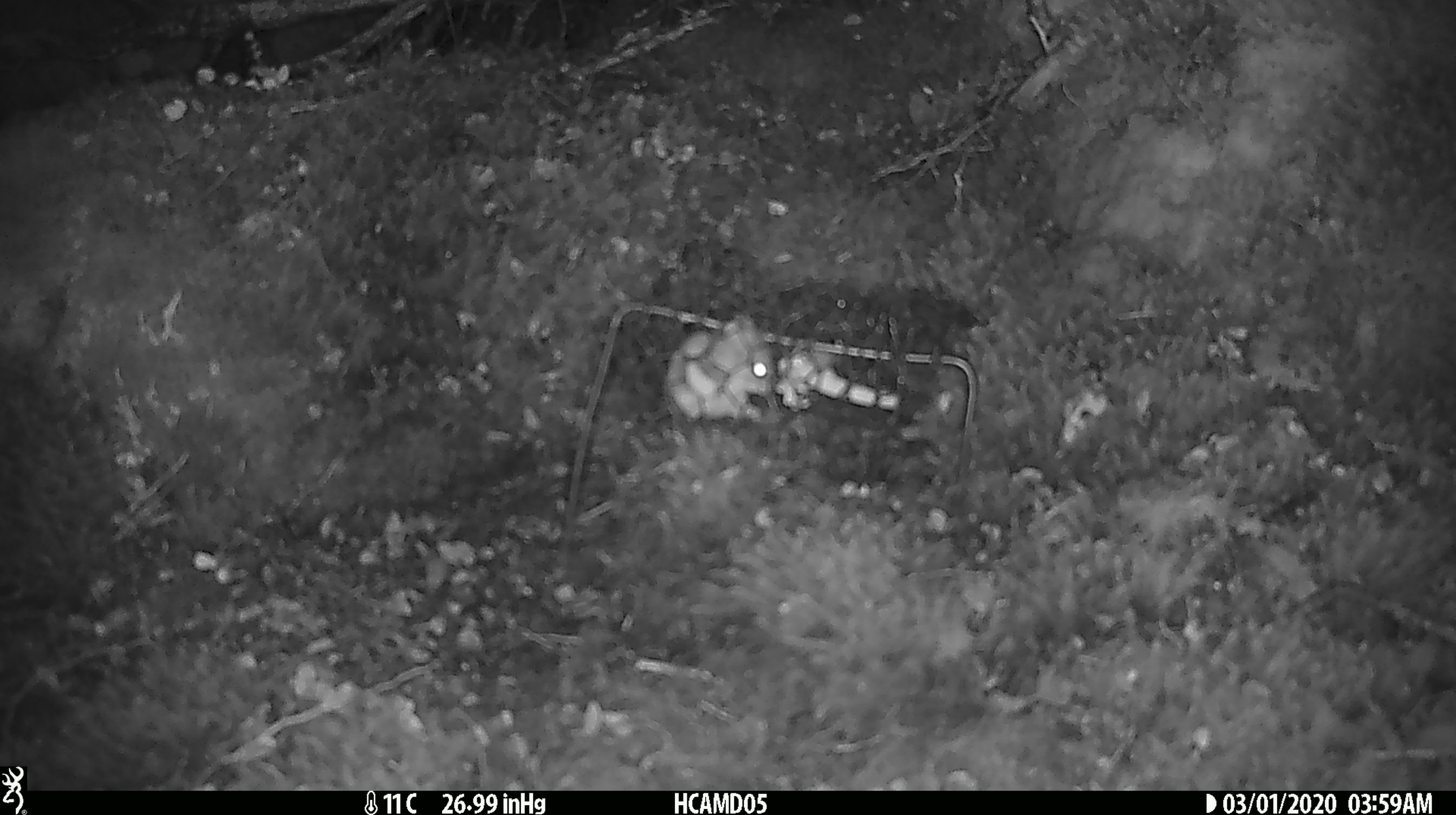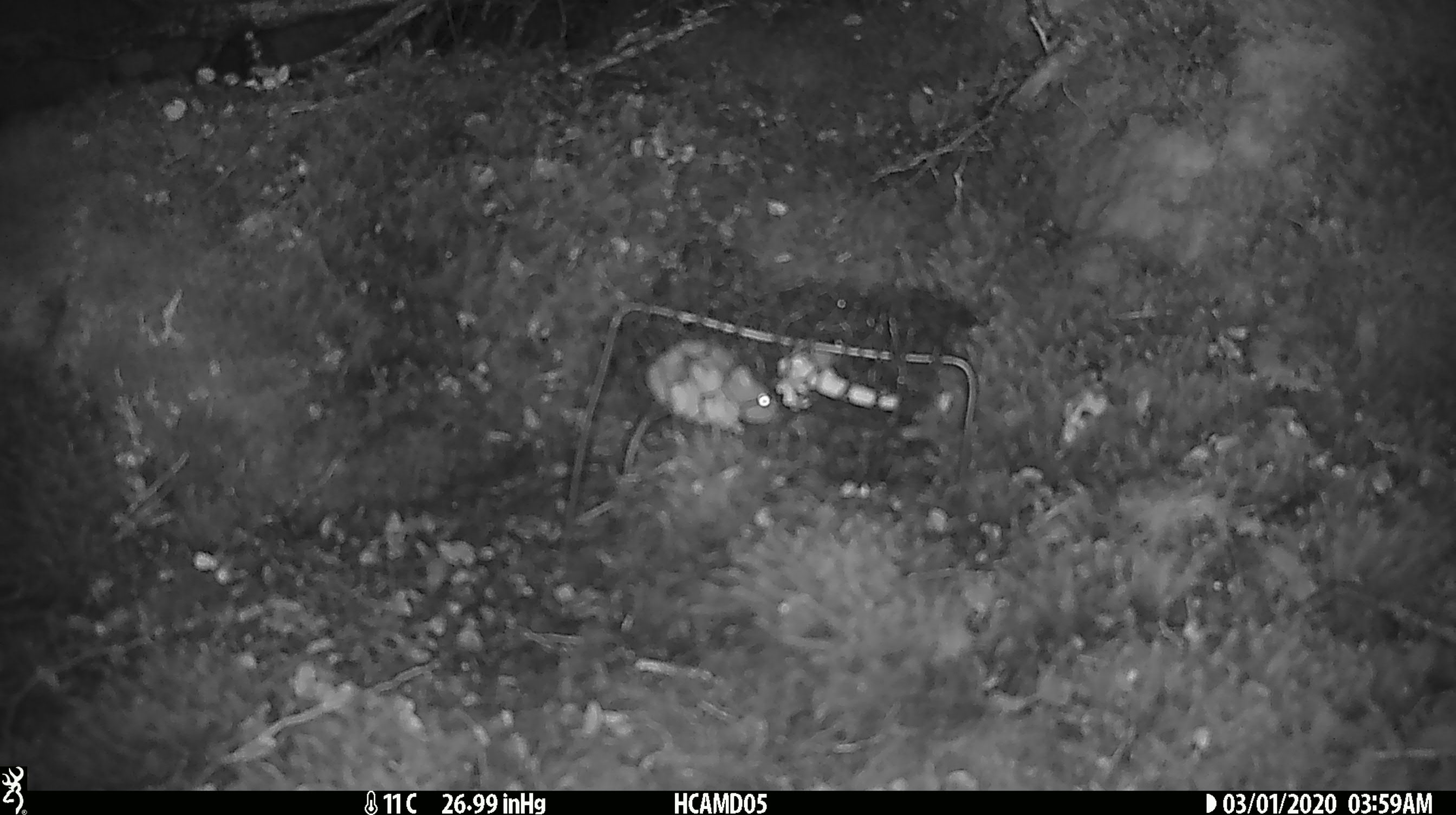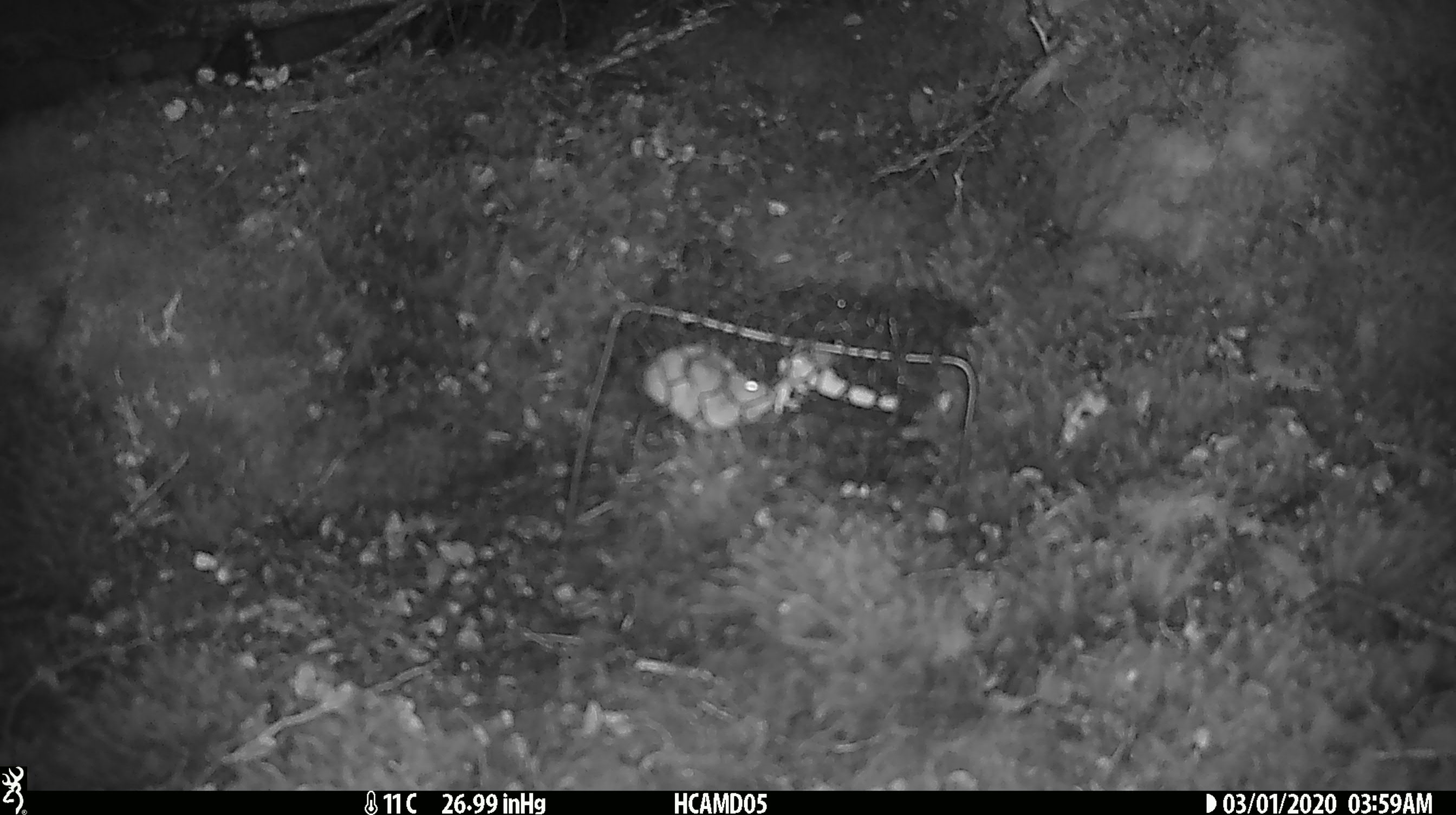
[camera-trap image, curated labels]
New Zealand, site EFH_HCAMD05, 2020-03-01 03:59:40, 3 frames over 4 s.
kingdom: Animalia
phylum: Chordata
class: Mammalia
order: Rodentia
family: Muridae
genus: Mus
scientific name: Mus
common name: mouse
Mouse (Mus).